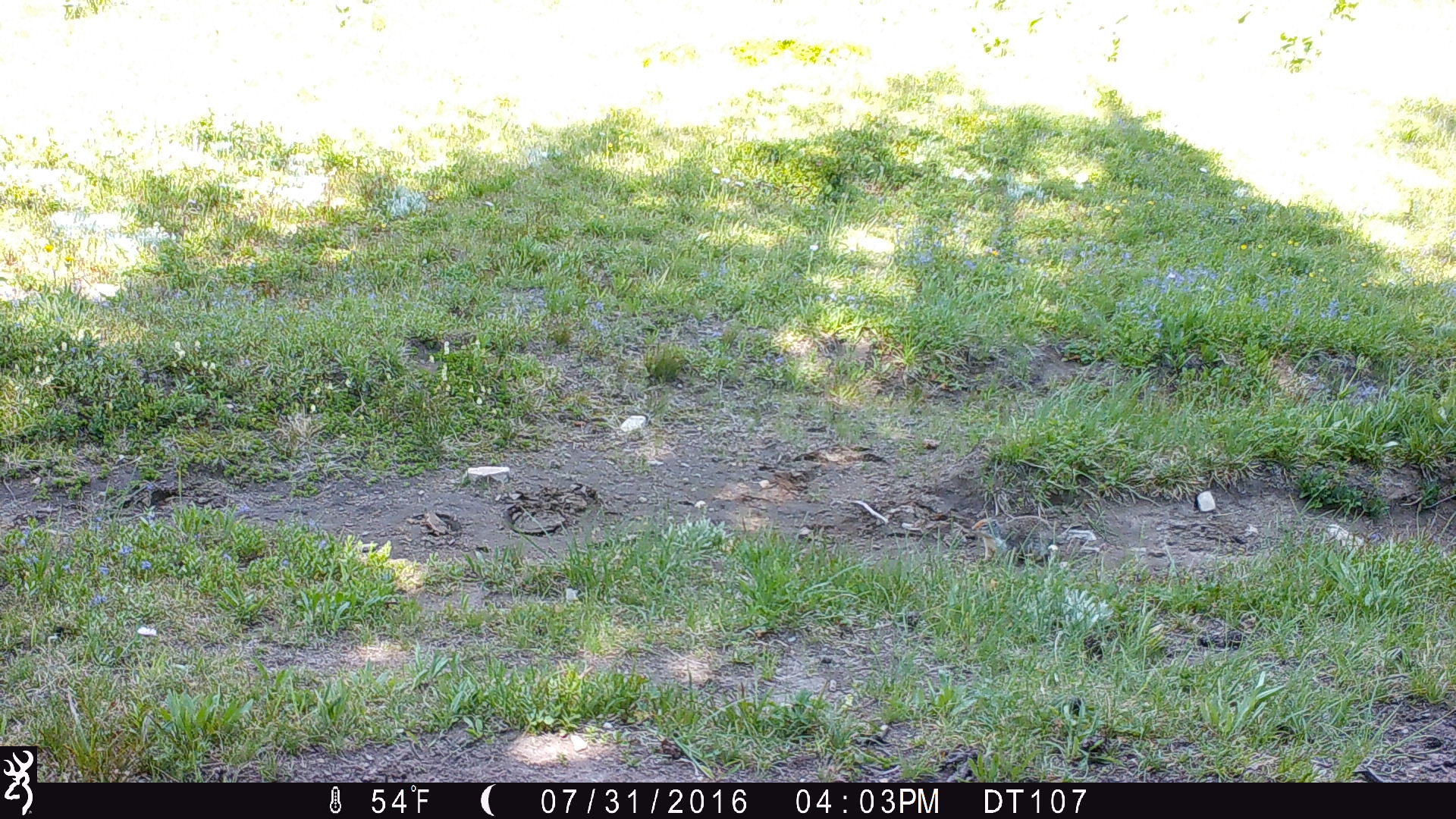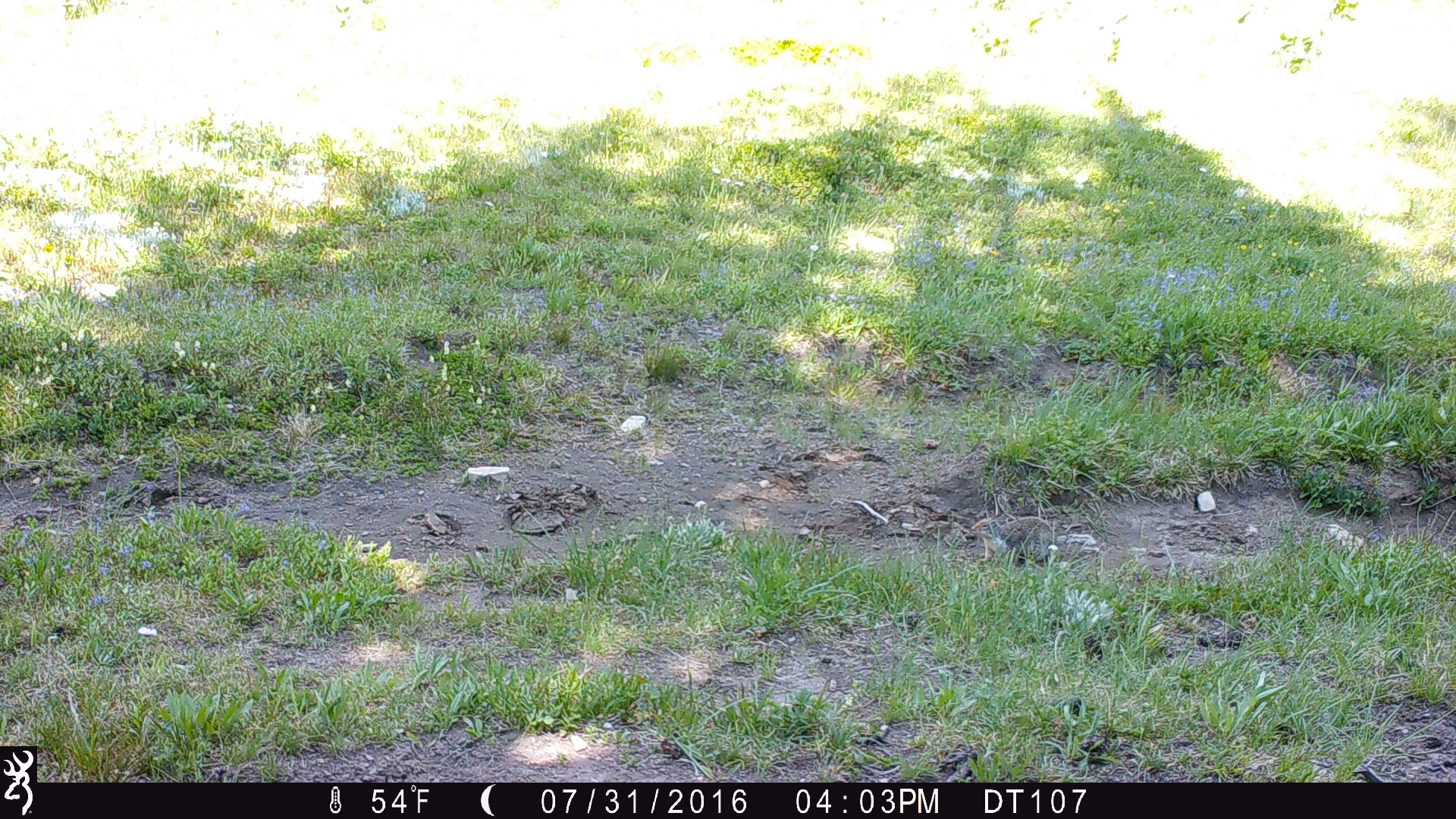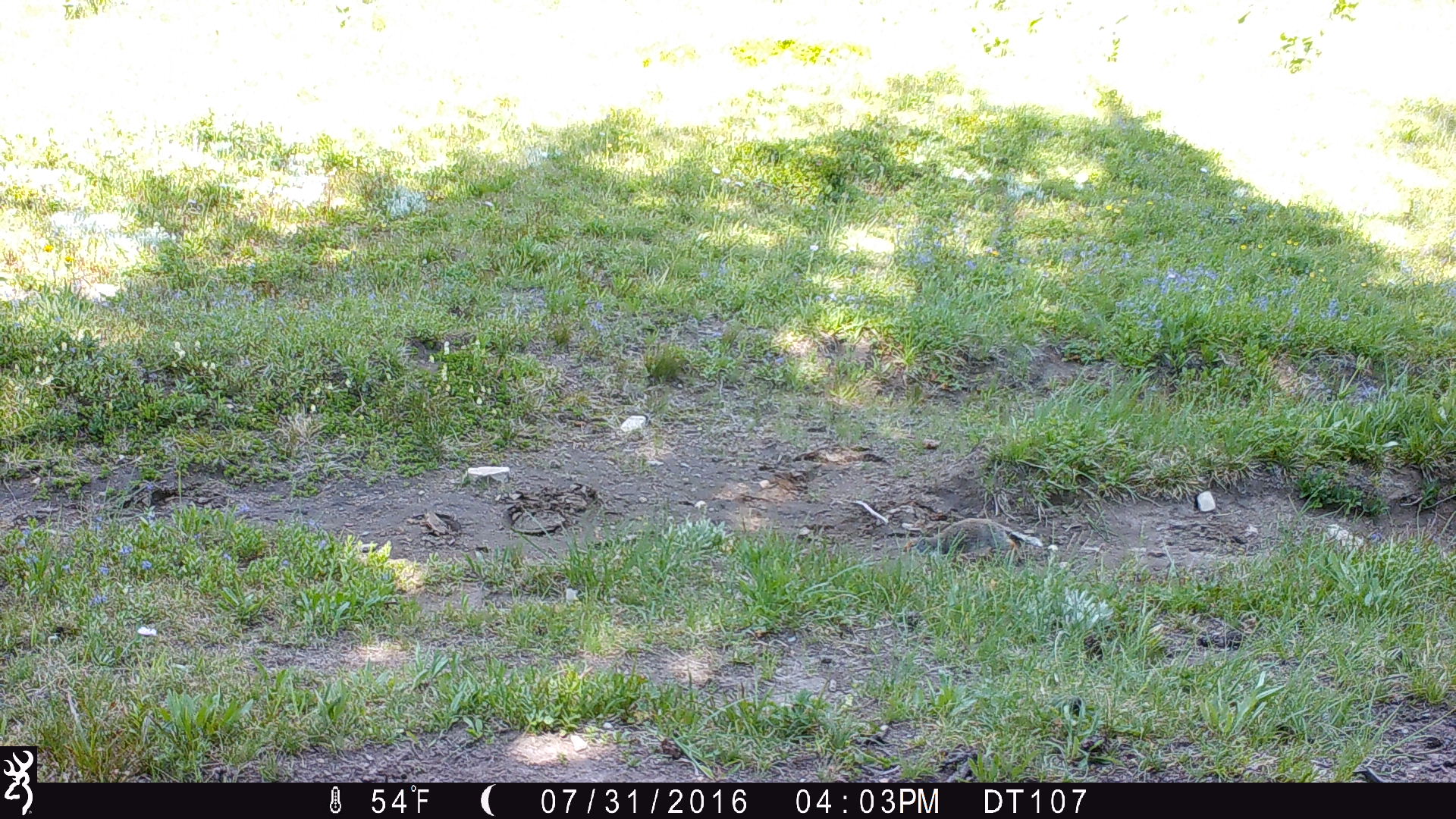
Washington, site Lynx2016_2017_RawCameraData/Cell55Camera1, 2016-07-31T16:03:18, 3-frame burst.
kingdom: Animalia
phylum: Chordata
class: Mammalia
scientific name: Mammalia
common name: small mammal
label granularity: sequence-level